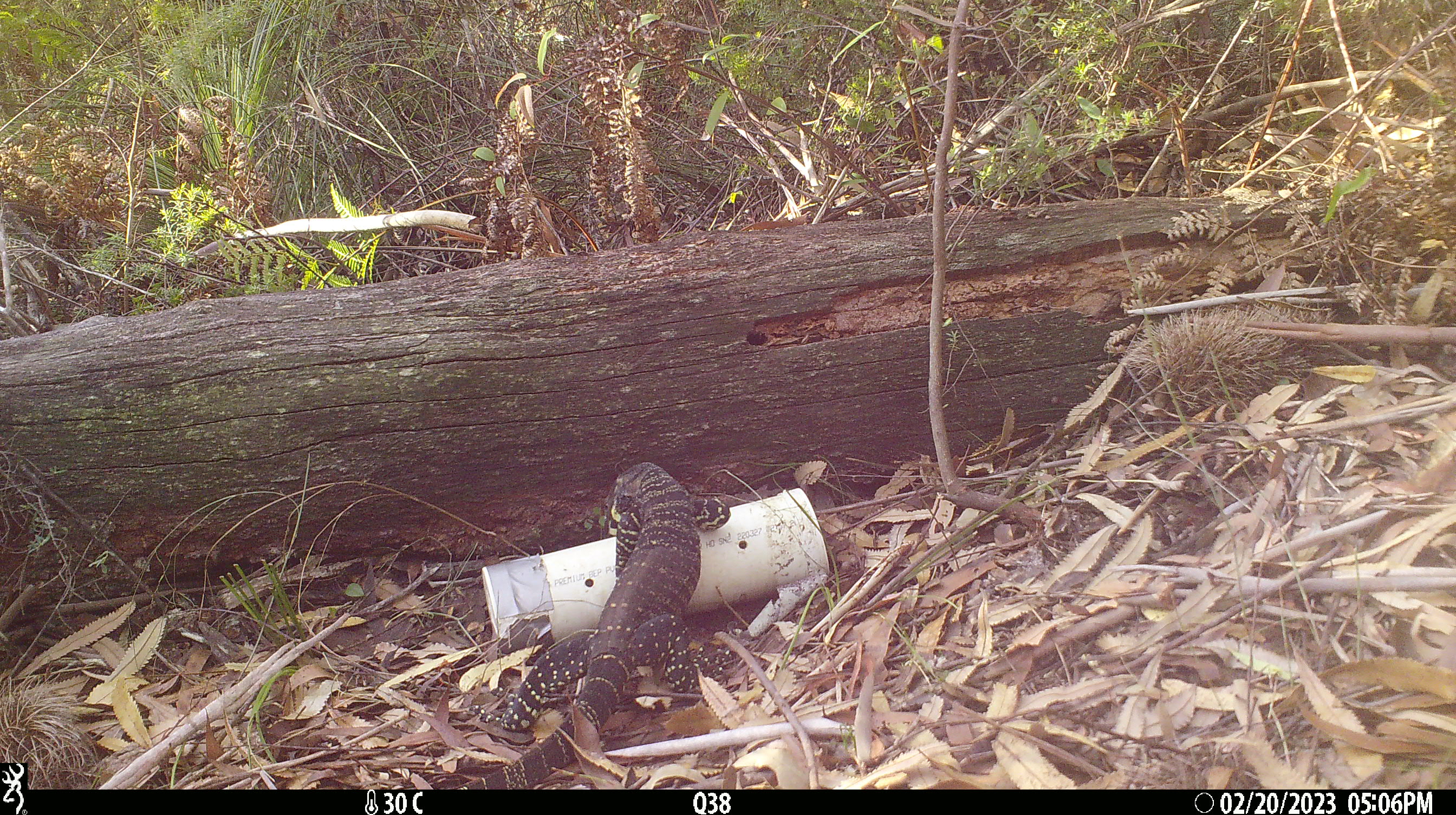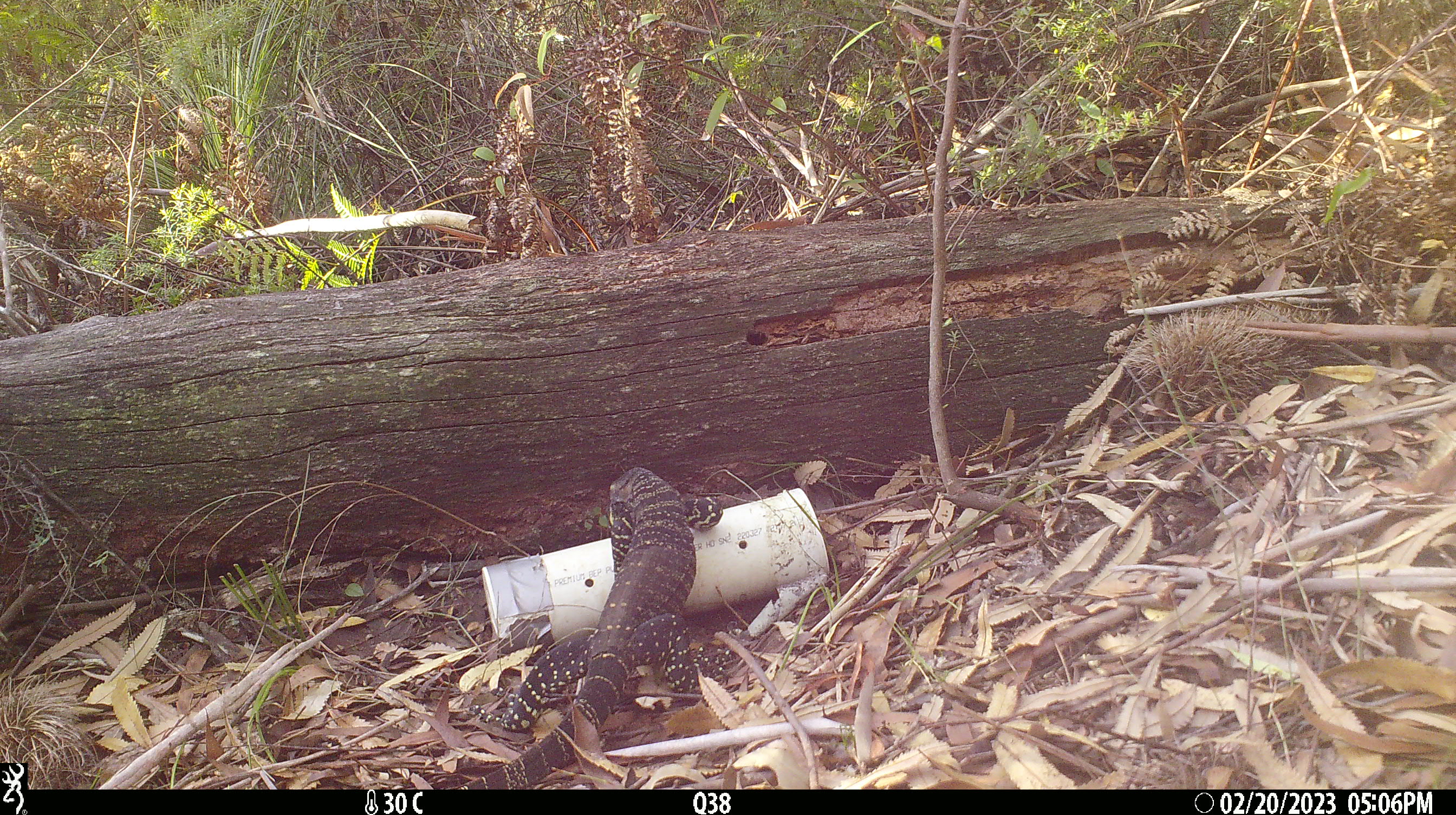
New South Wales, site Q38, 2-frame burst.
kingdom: Animalia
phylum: Chordata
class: Reptilia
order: Squamata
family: Varanidae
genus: Varanus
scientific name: Varanus varius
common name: lace monitor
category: goanna